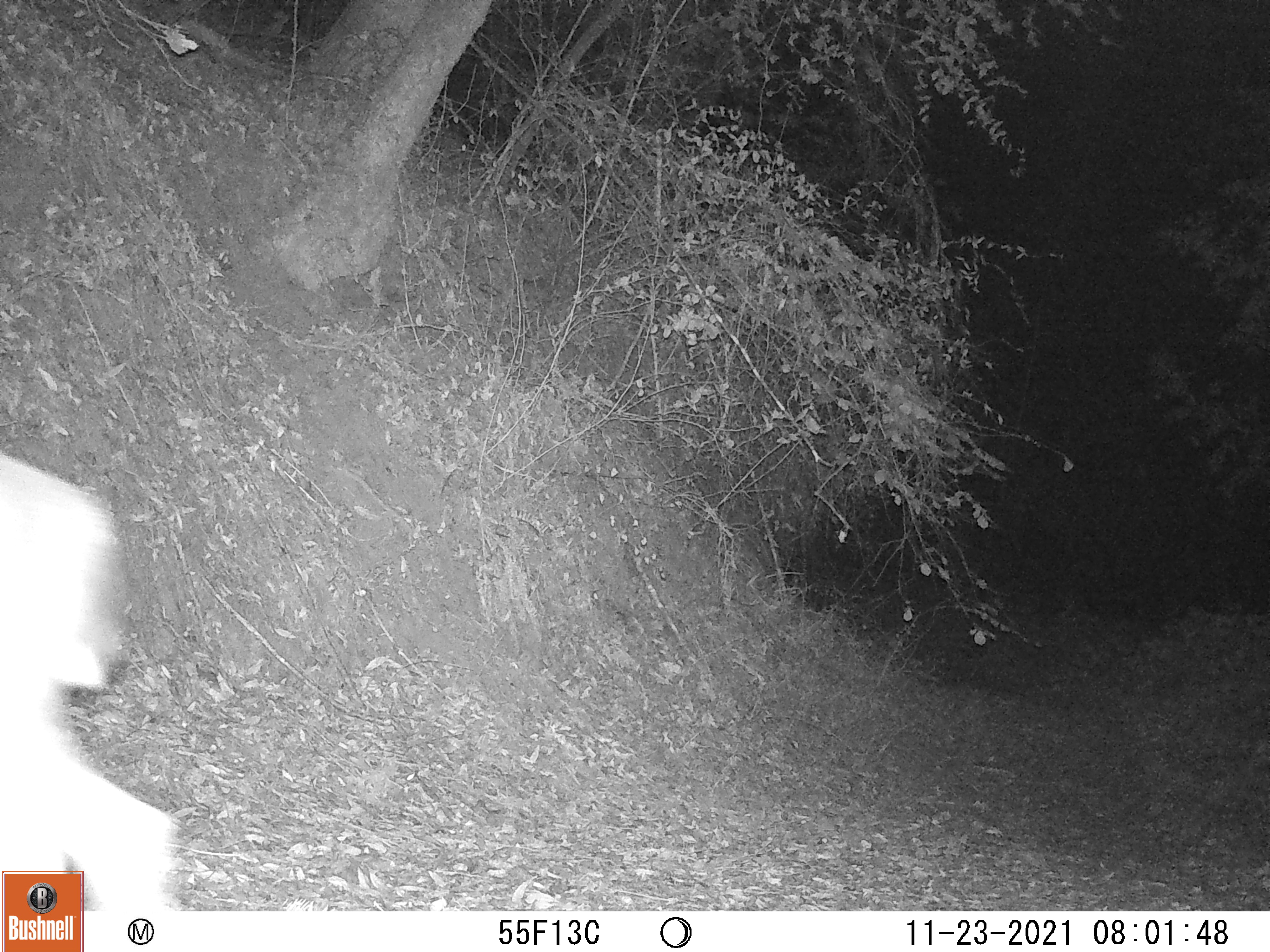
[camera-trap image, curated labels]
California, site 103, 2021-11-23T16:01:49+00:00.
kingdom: Animalia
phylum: Chordata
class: Mammalia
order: Artiodactyla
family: Cervidae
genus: Odocoileus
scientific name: Odocoileus hemionus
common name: mule deer